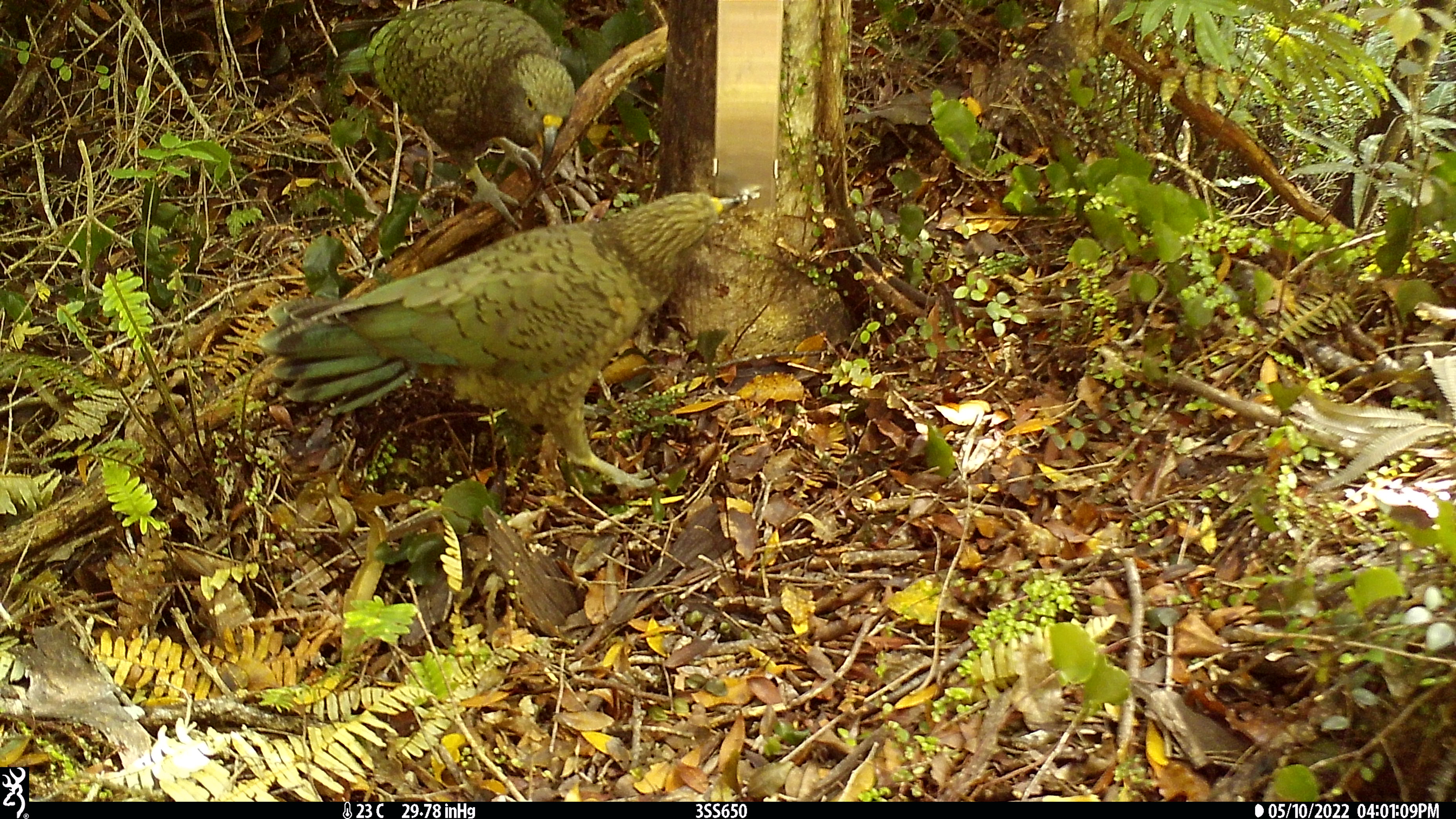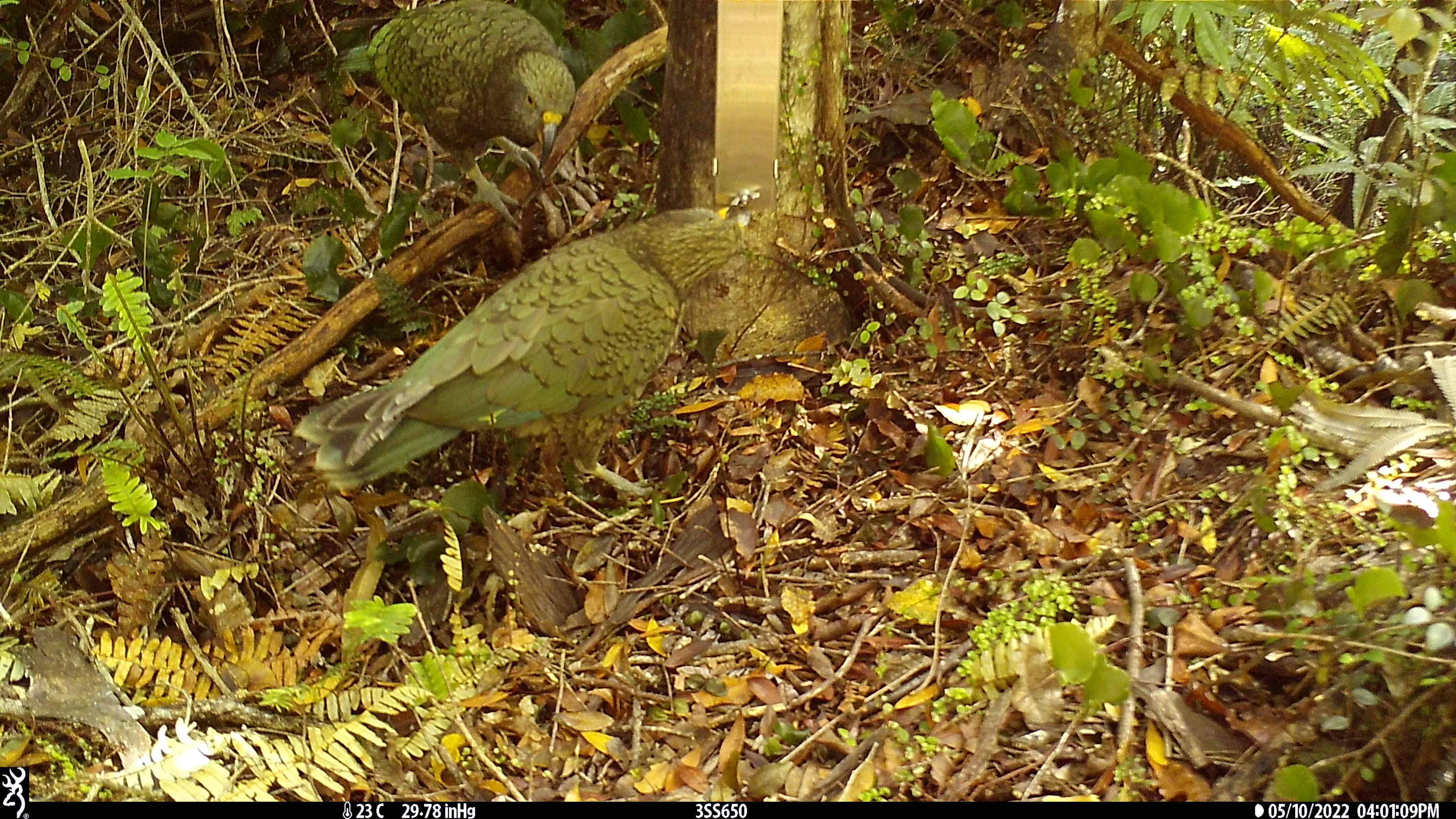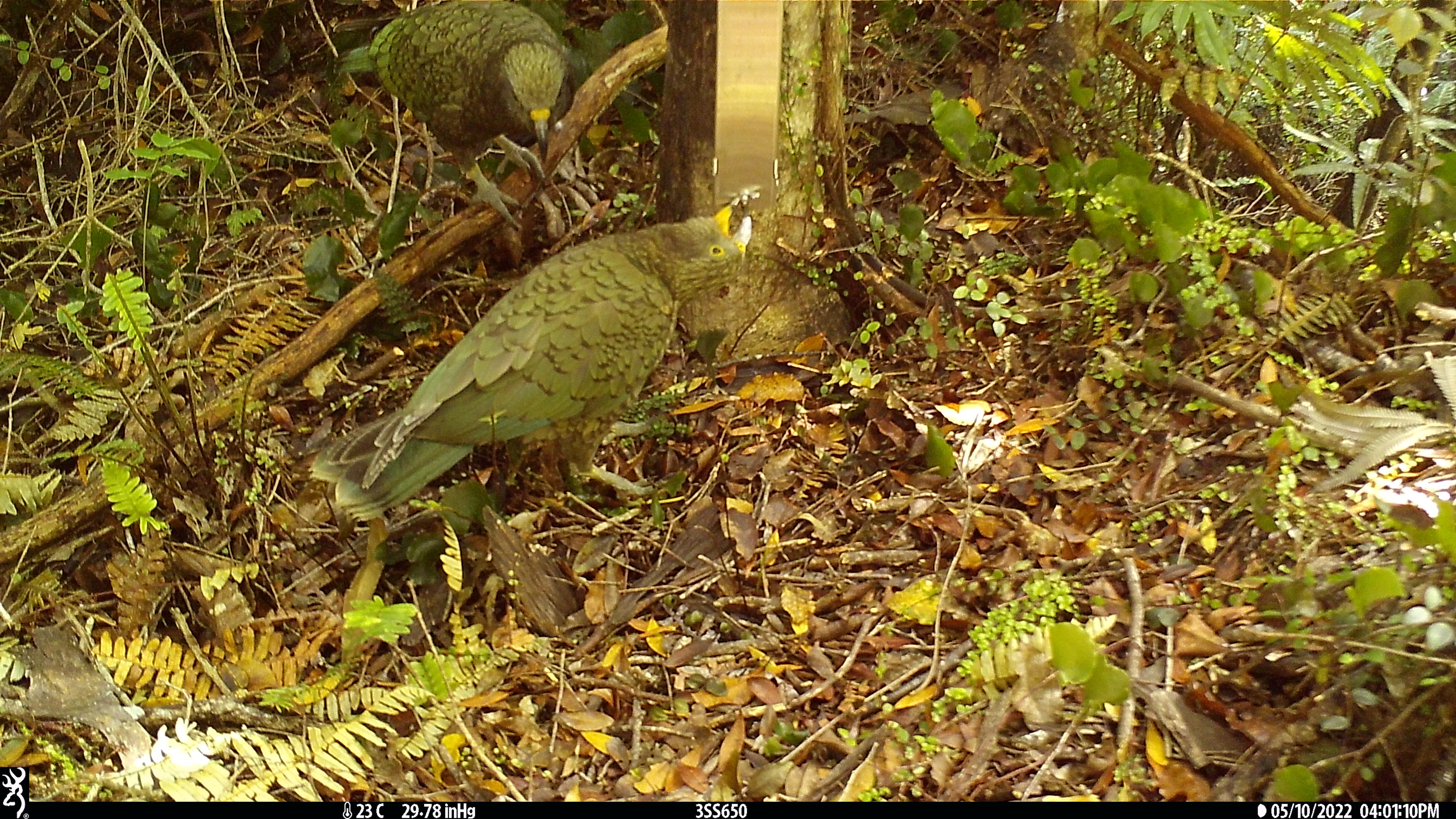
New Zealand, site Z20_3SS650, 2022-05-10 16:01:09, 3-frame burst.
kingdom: Animalia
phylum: Chordata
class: Aves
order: Psittaciformes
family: Strigopidae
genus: Nestor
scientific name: Nestor notabilis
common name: kea